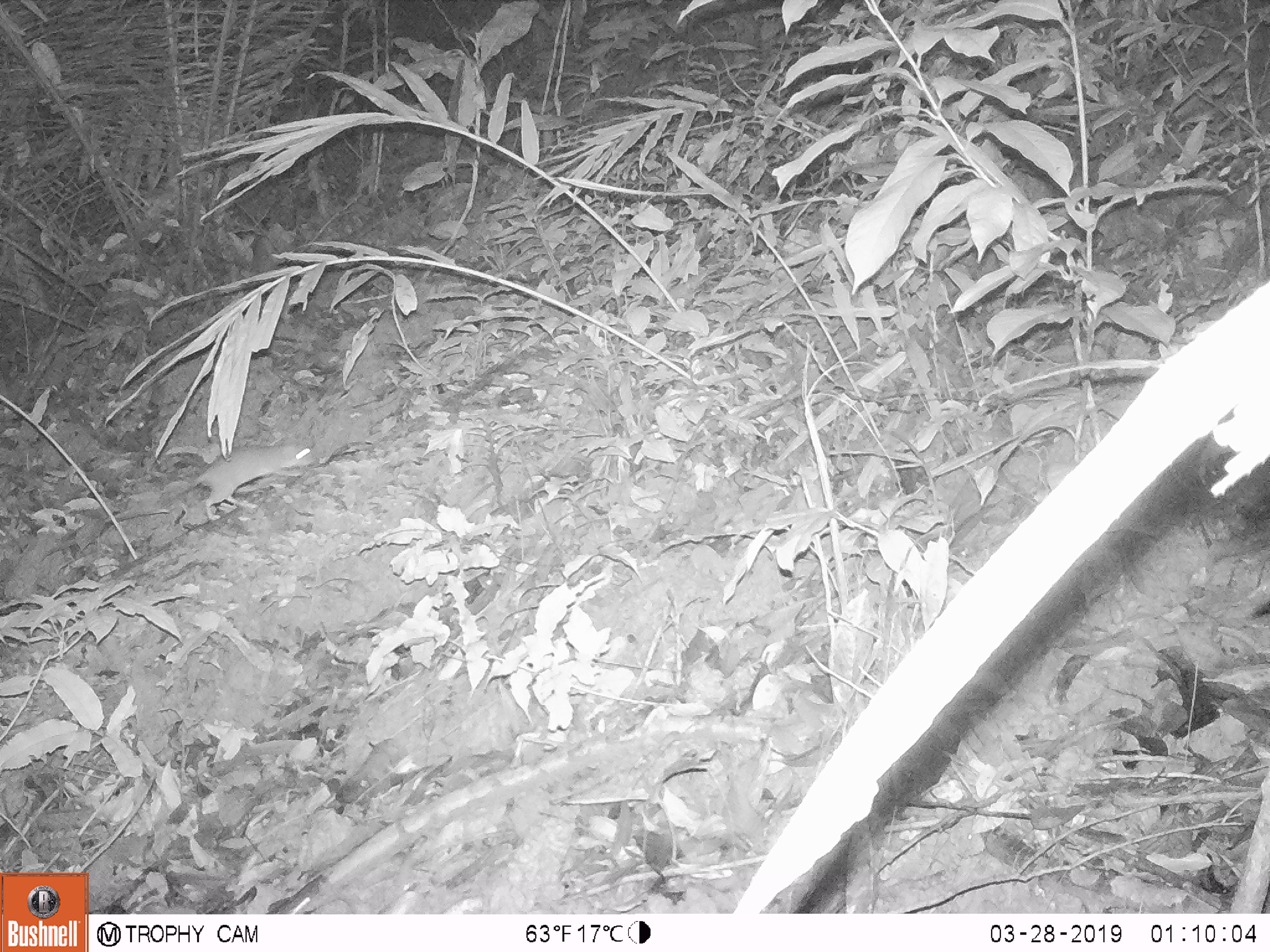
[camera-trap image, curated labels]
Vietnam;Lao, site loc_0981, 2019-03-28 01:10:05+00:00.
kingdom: Animalia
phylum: Chordata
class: Mammalia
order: Rodentia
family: Muridae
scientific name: Muridae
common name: old-world mice and rats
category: unidentified murid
Unidentified murid (old-world mice and rats) (Muridae). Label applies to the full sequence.